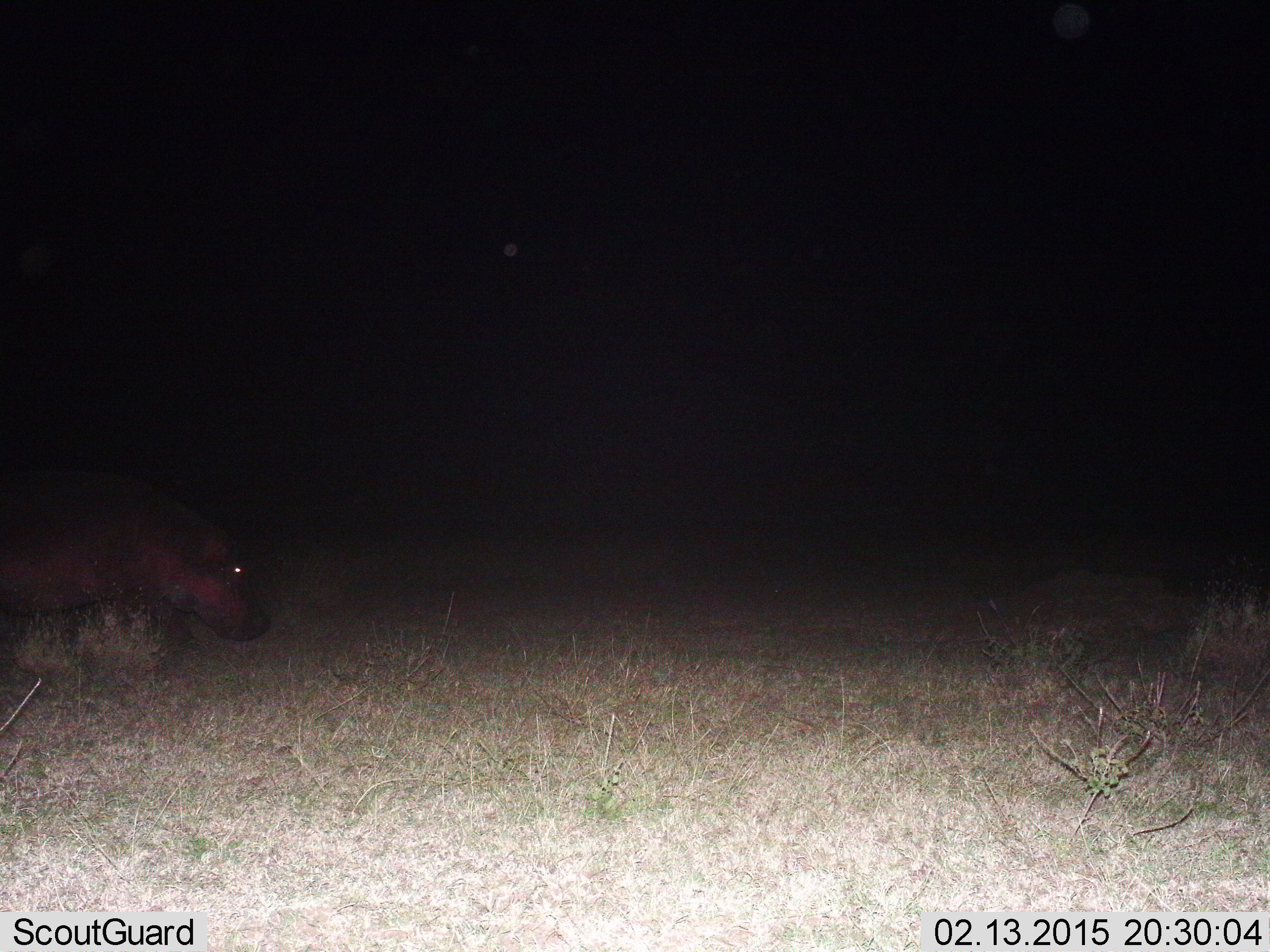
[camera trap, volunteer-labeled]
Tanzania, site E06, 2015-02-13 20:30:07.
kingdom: Animalia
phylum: Chordata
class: Mammalia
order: Artiodactyla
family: Hippopotamidae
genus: Hippopotamus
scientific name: Hippopotamus amphibius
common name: hippopotamus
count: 1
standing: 30%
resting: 0%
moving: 60%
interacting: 0%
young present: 0%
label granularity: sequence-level